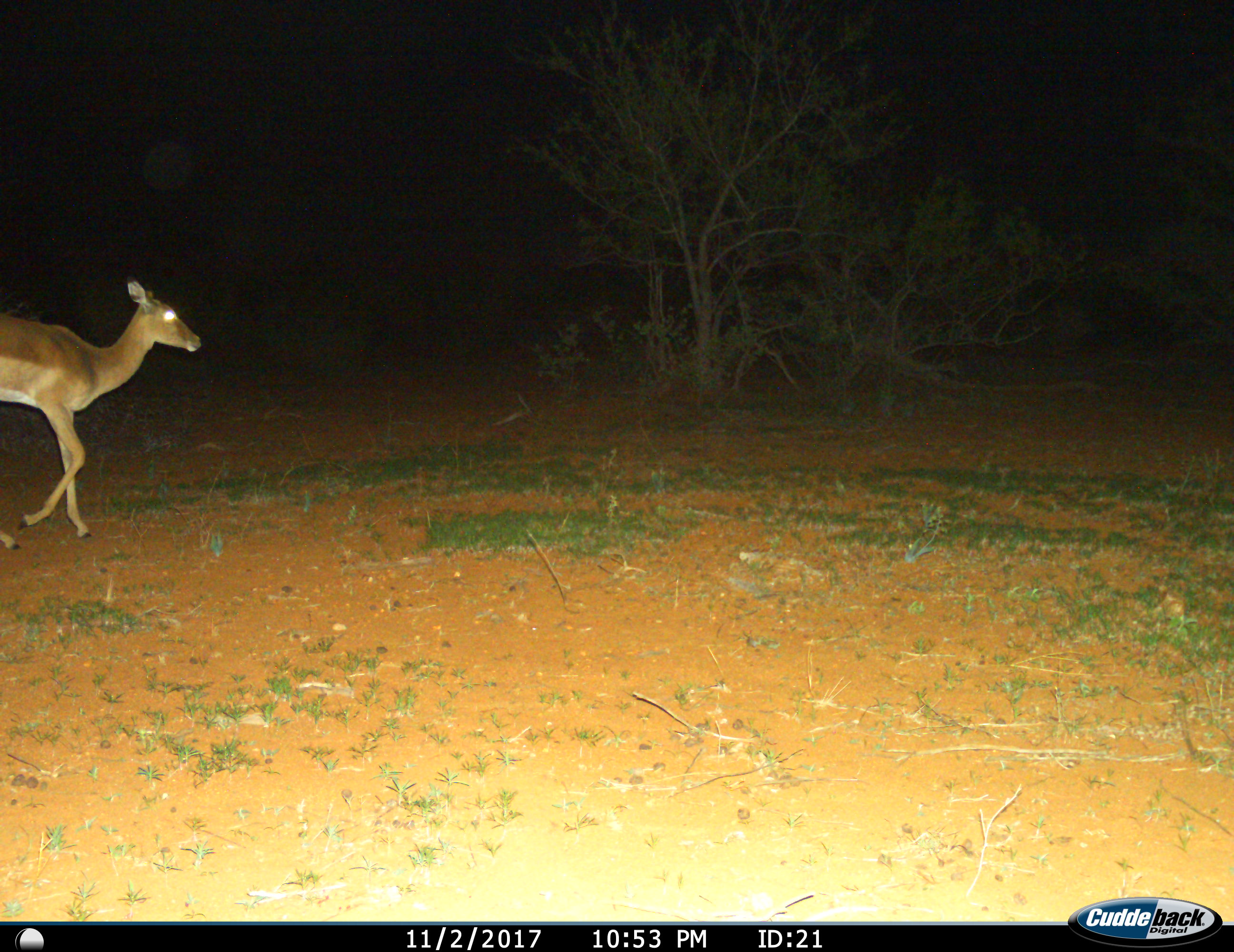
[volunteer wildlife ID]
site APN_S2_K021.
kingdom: Animalia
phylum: Chordata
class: Mammalia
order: Artiodactyla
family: Bovidae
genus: Aepyceros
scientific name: Aepyceros melampus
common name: impala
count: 1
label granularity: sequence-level